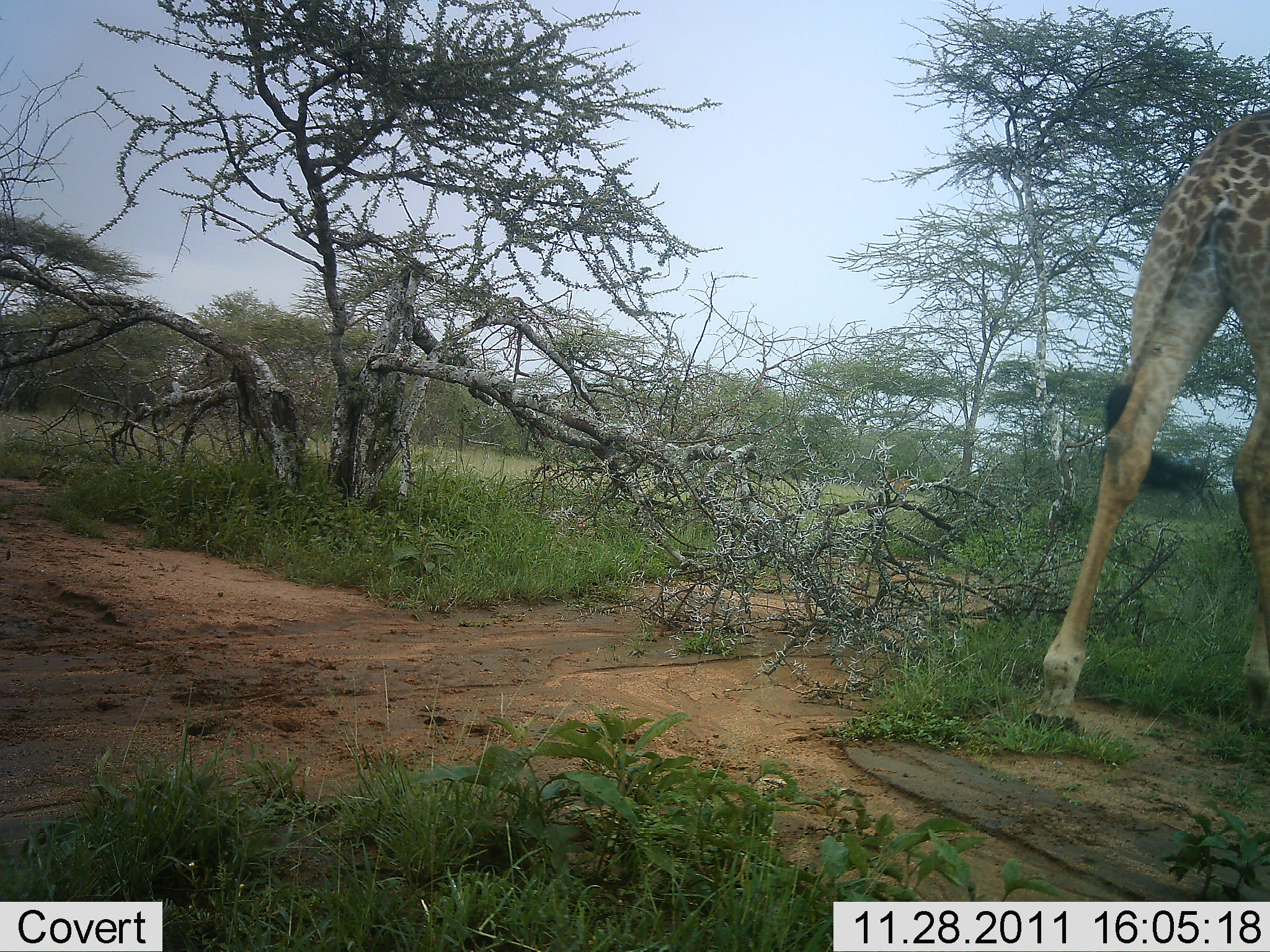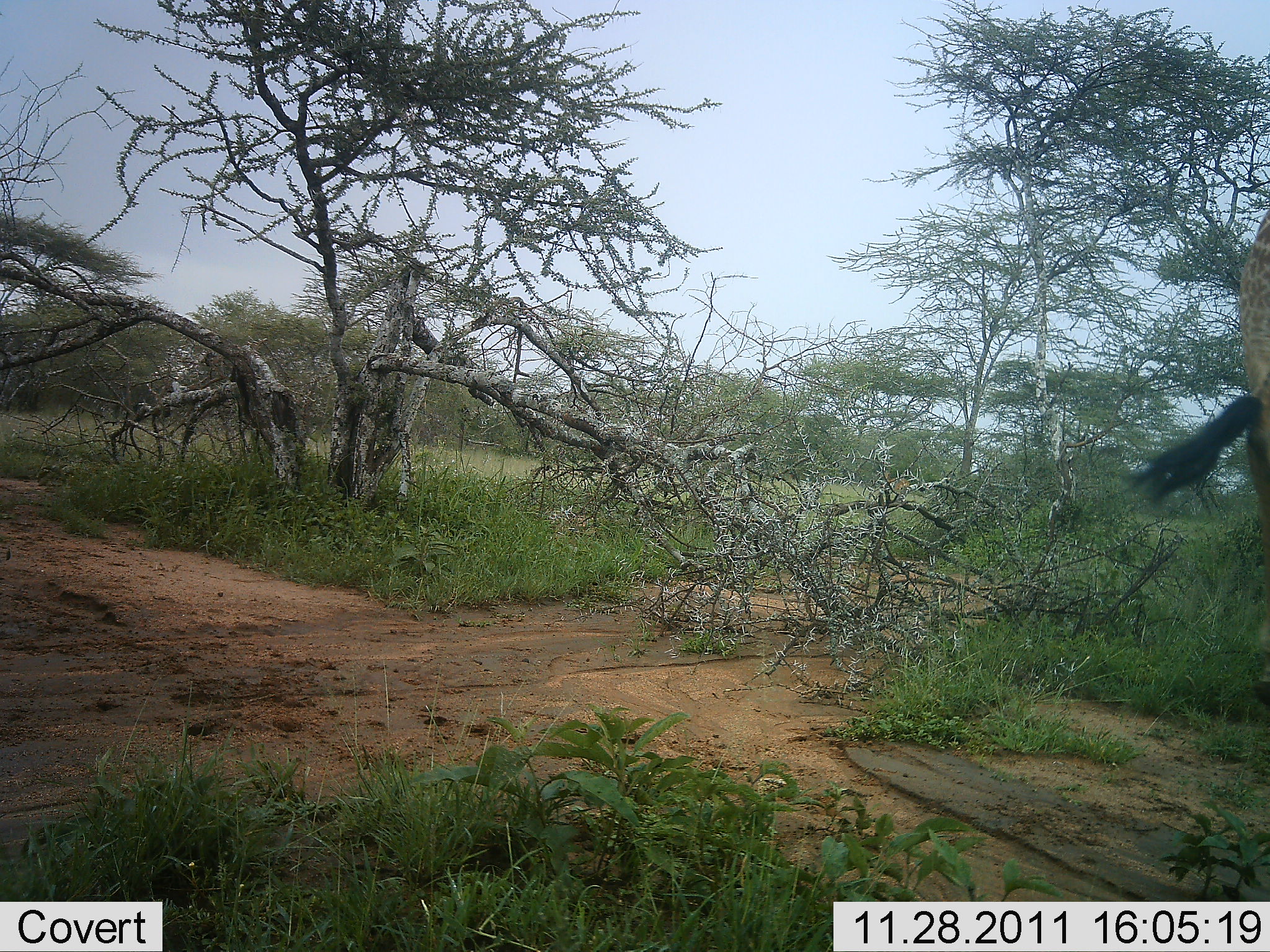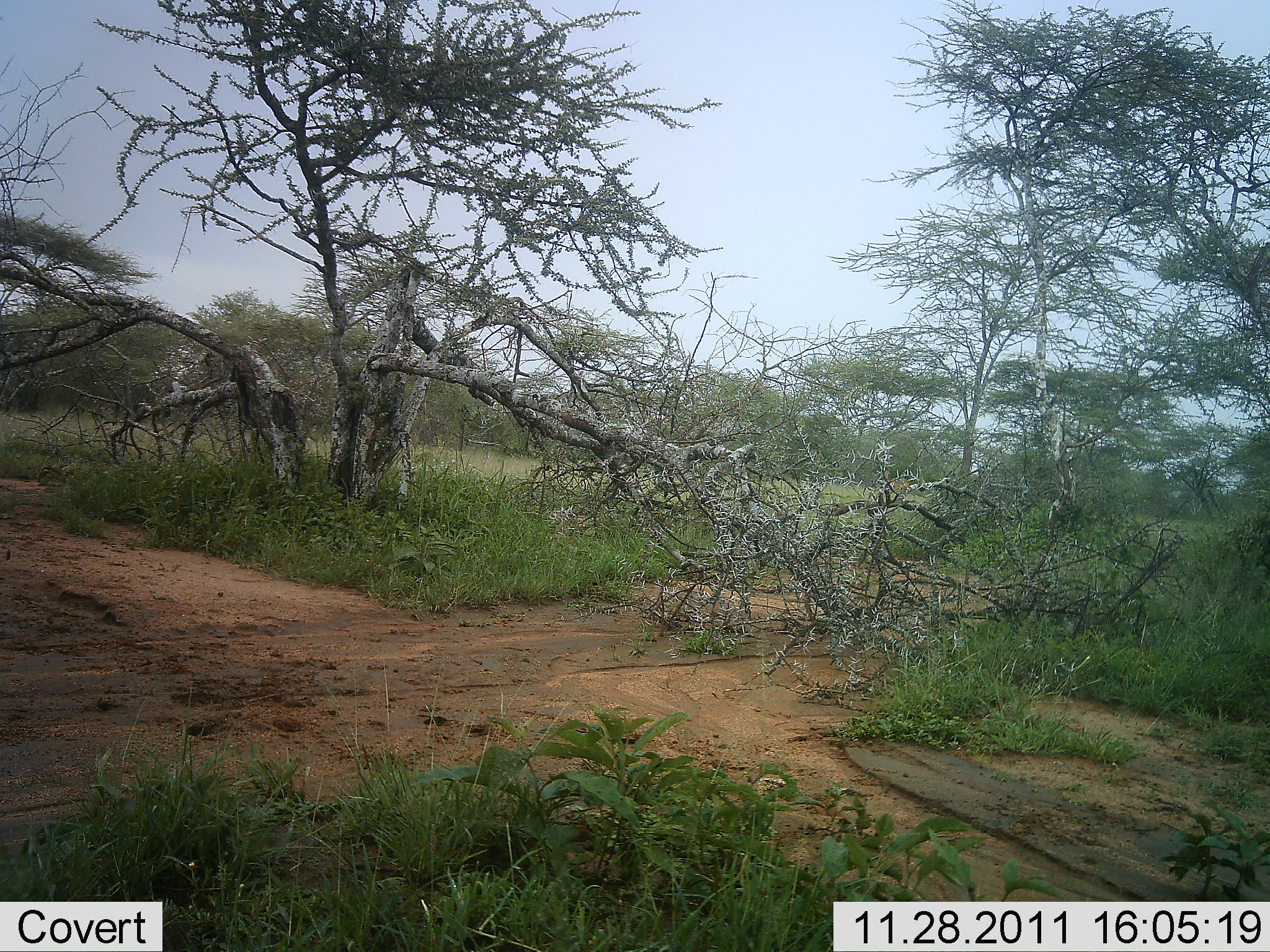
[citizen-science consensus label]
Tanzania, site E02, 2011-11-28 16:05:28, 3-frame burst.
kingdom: Animalia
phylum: Chordata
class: Mammalia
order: Artiodactyla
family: Giraffidae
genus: Giraffa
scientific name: Giraffa camelopardalis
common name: giraffe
Giraffe (Giraffa camelopardalis), count 1. Behavior (volunteer vote fractions): standing 11%, resting 0%, moving 94%, interacting 0%. Young present (vote fraction): 0%. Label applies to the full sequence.